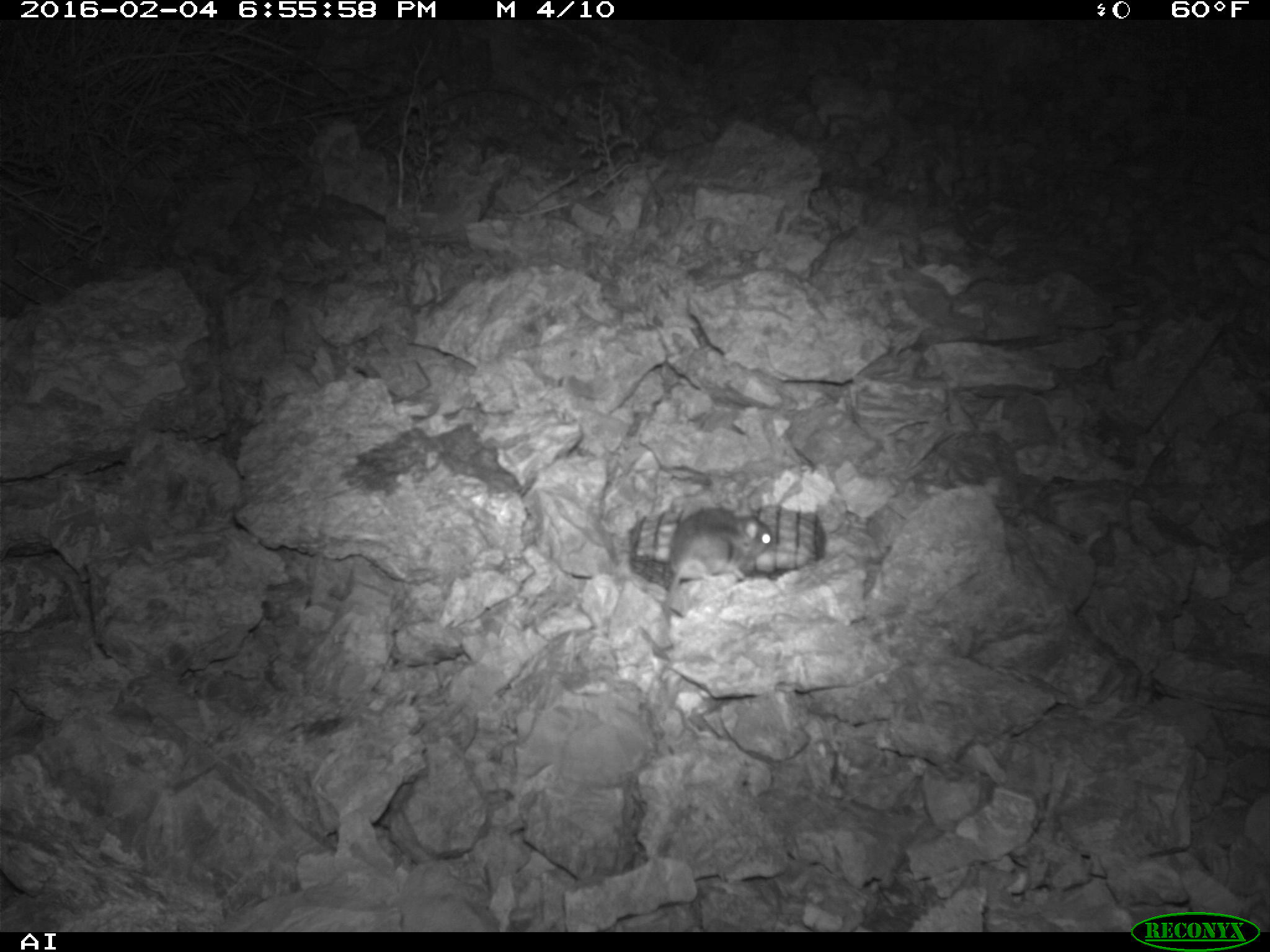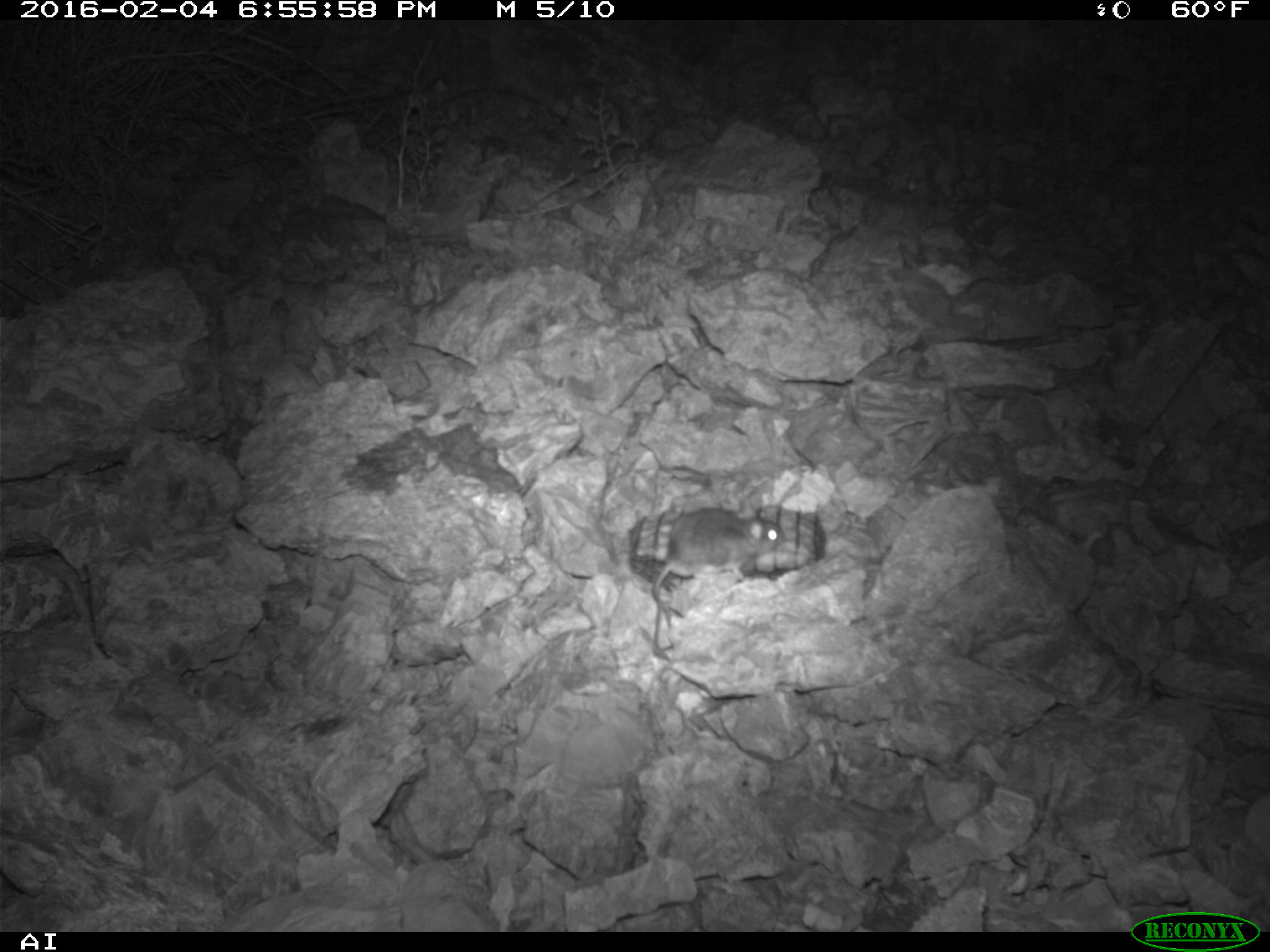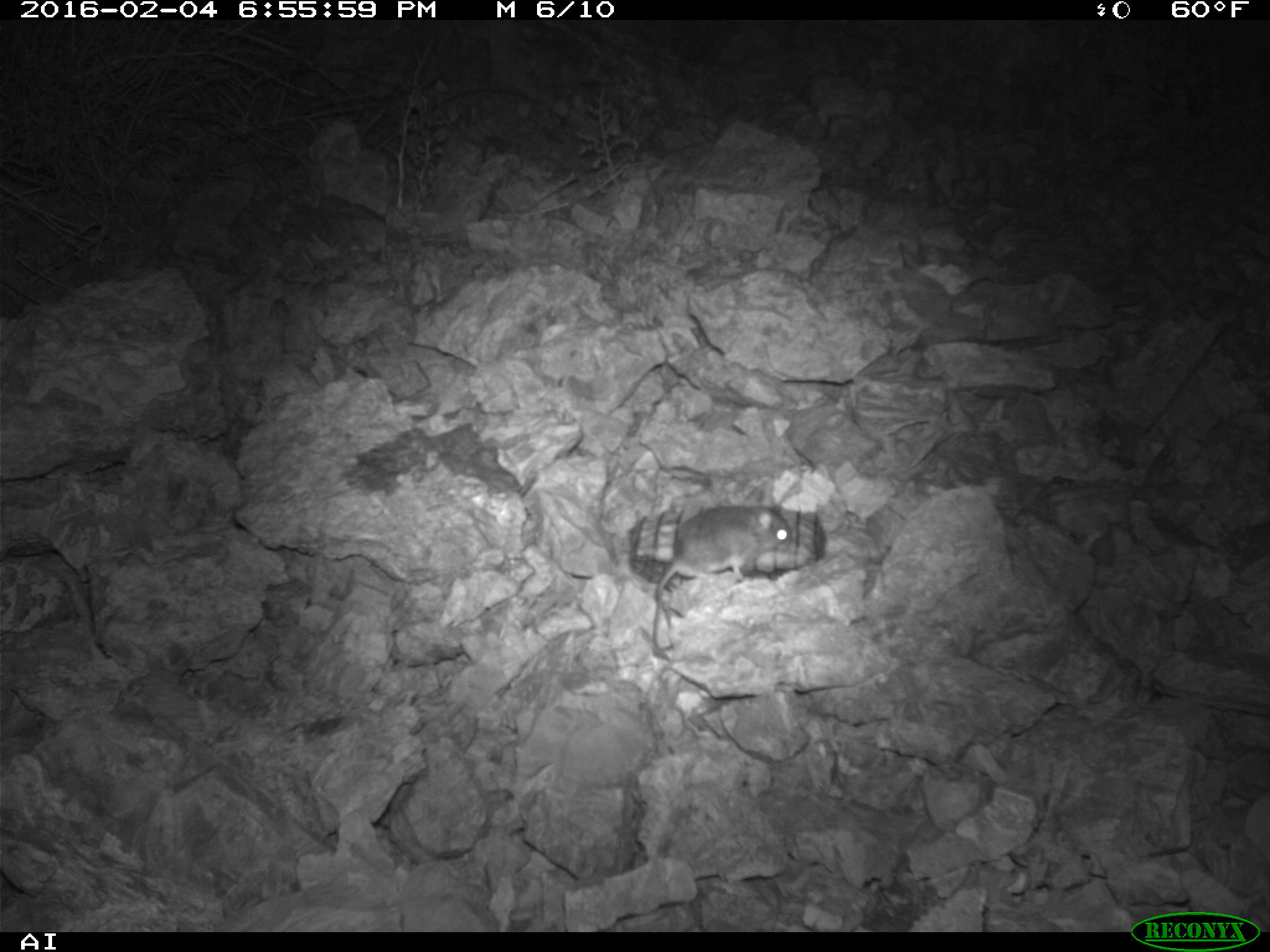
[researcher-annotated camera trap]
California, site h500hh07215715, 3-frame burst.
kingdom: Animalia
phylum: Chordata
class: Mammalia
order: Rodentia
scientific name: Rodentia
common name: rodent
Rodent (Rodentia).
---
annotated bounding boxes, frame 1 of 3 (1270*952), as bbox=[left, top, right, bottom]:
rodent: bbox=[663, 507, 773, 636]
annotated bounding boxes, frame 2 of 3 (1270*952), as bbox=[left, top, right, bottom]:
rodent: bbox=[652, 508, 786, 661]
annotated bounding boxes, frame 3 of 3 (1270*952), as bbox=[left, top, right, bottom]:
rodent: bbox=[655, 489, 793, 613]